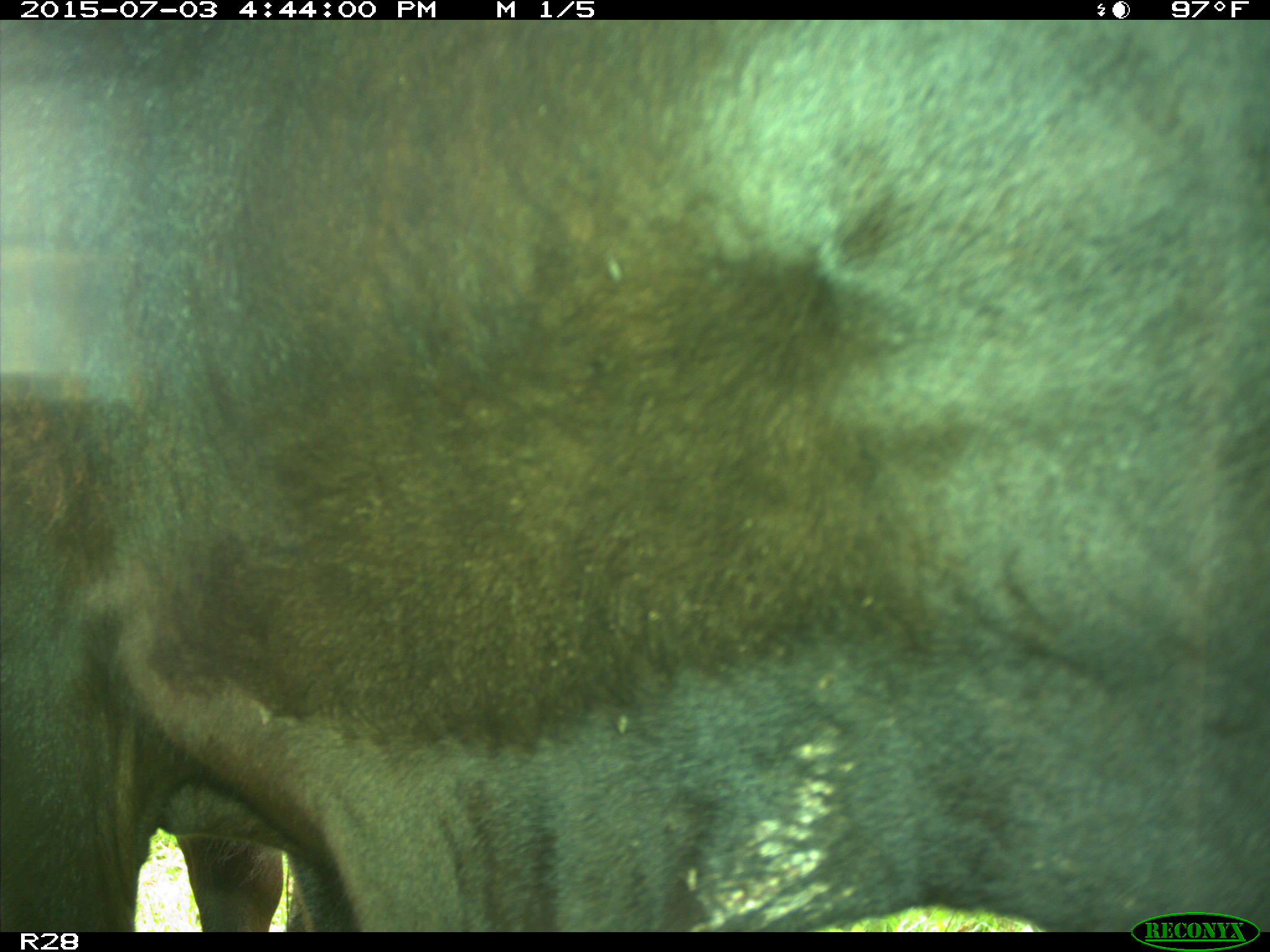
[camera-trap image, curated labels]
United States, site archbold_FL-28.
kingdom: Animalia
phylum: Chordata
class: Mammalia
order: Artiodactyla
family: Bovidae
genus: Bos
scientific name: Bos taurus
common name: domestic cow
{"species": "Bos taurus (domestic cow)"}